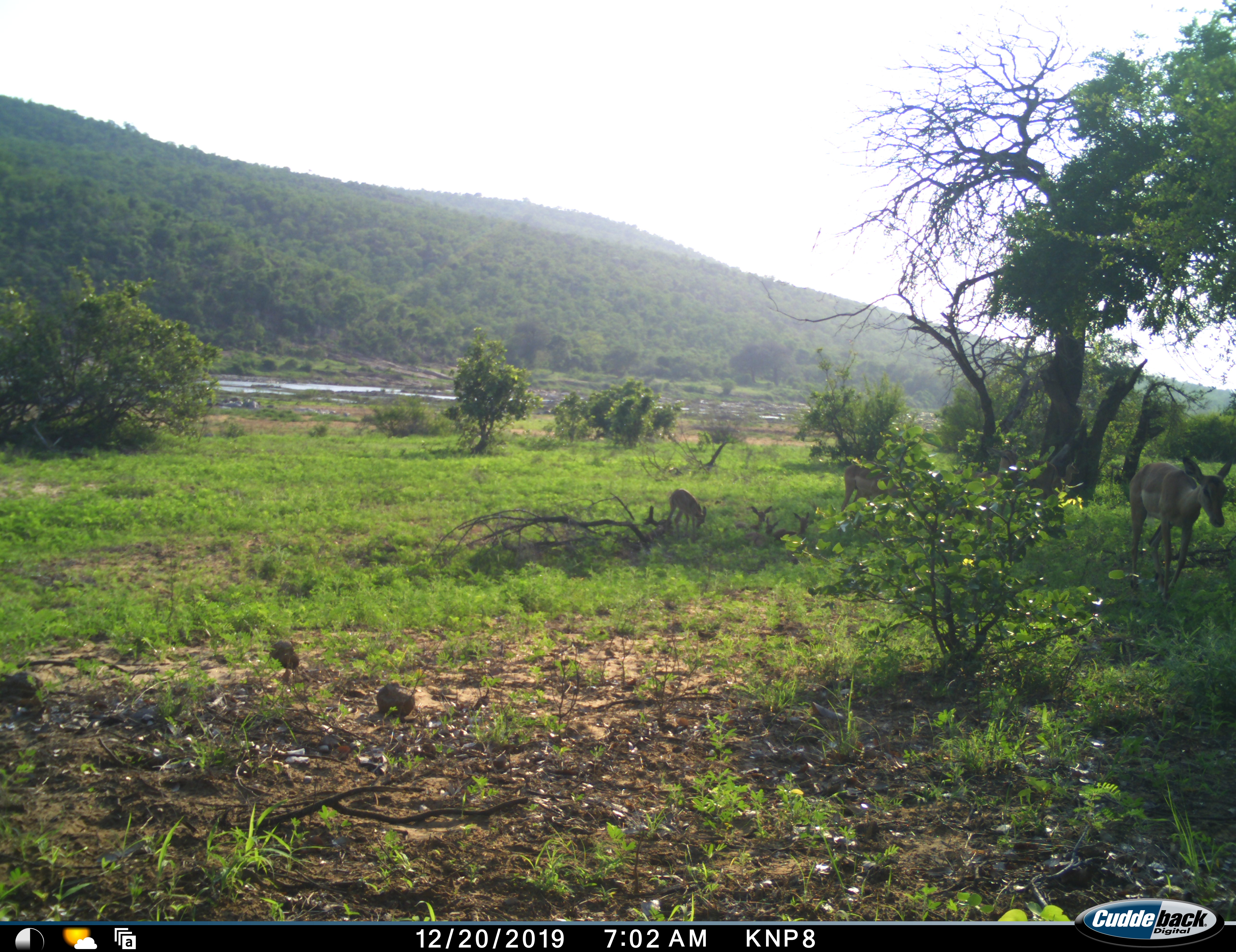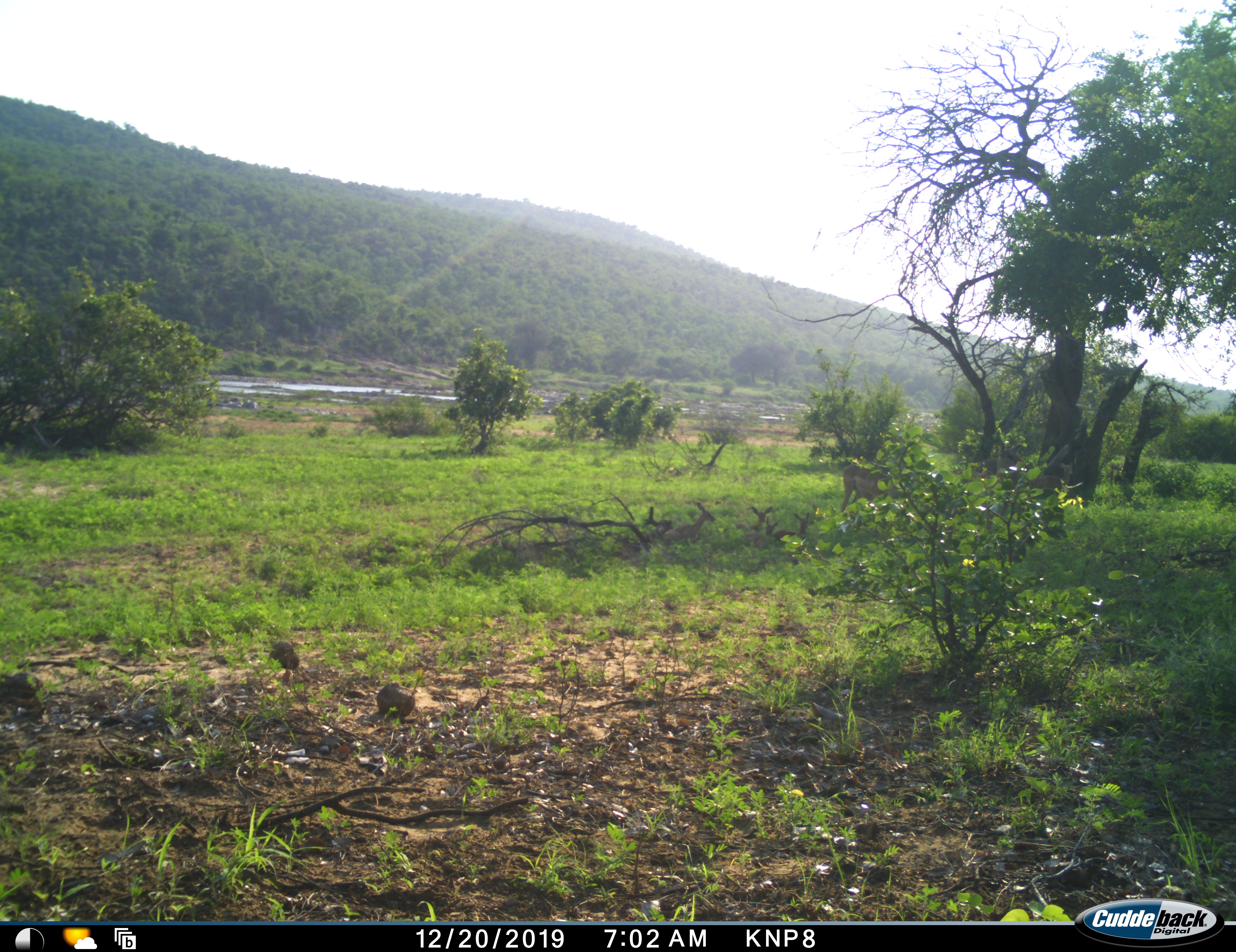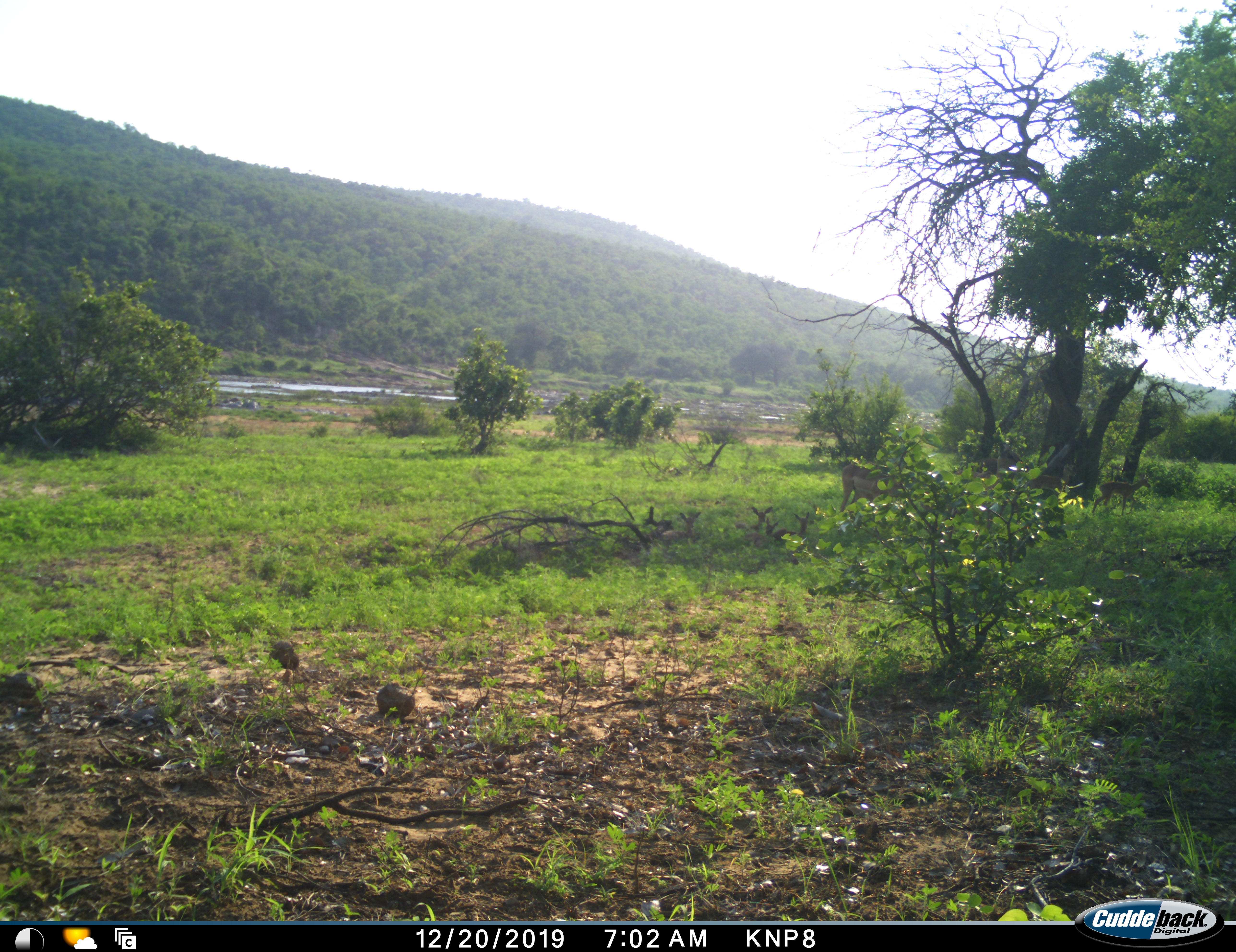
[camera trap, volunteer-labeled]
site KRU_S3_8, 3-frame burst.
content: unidentified animal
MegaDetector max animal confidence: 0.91